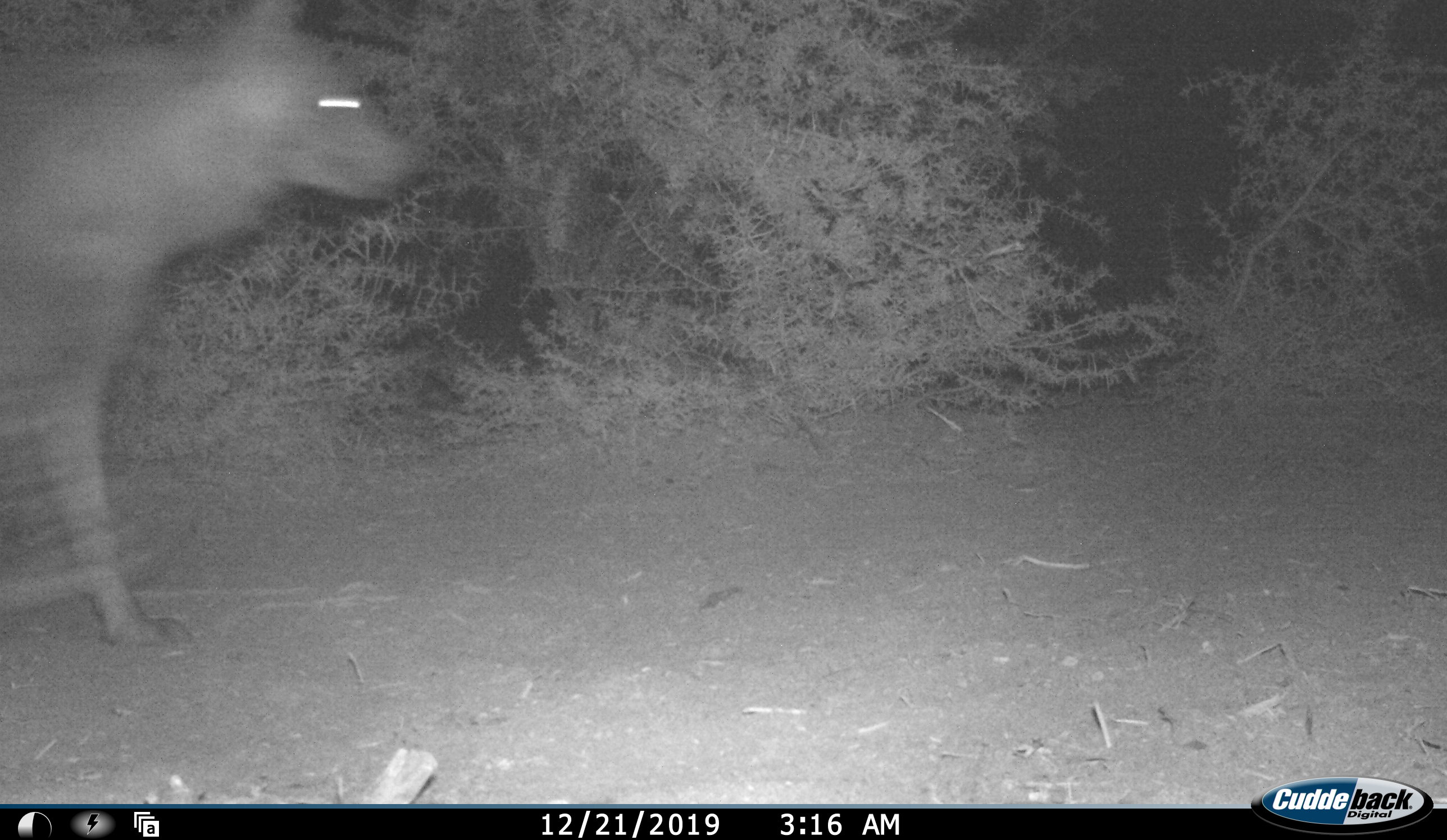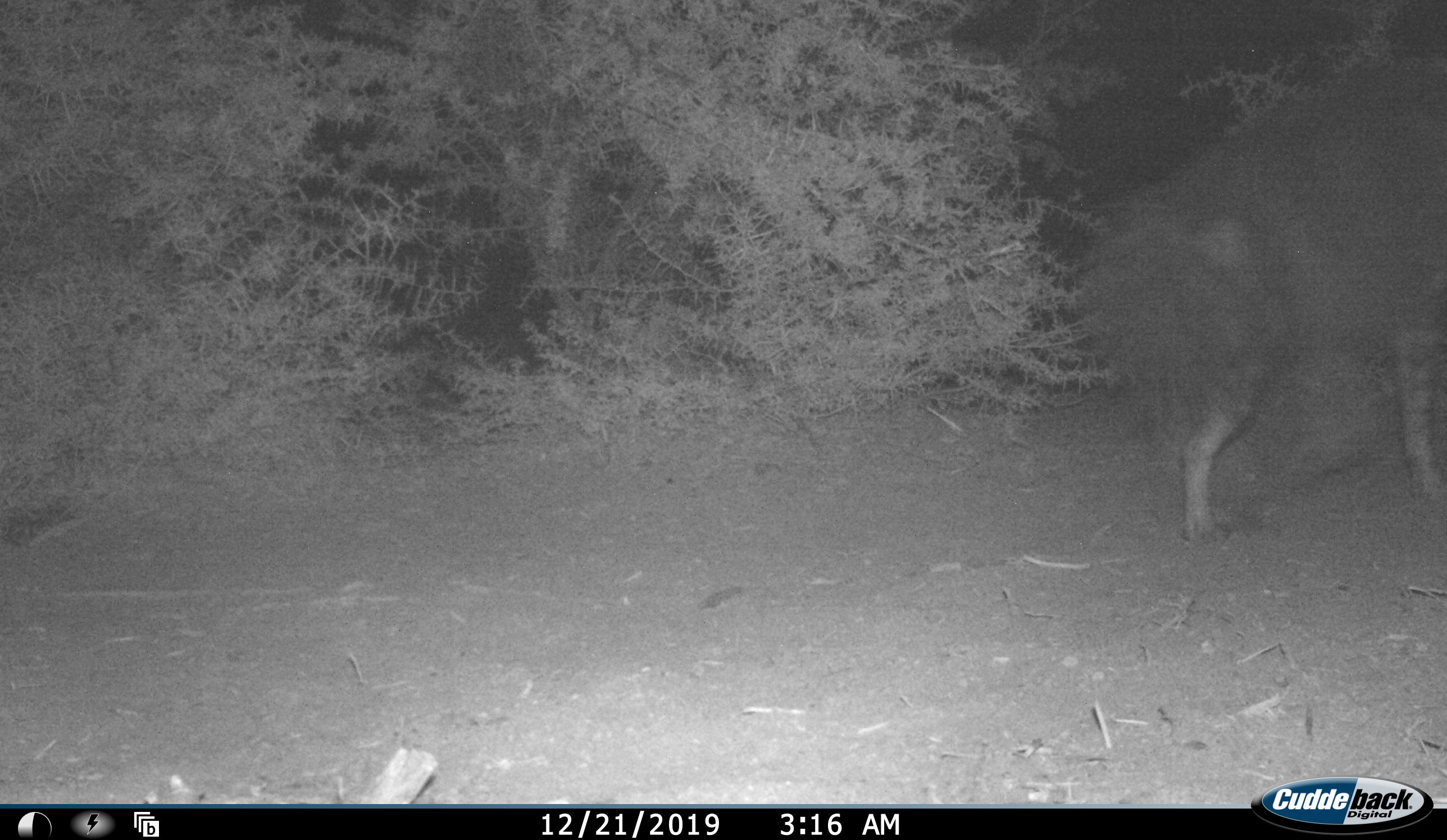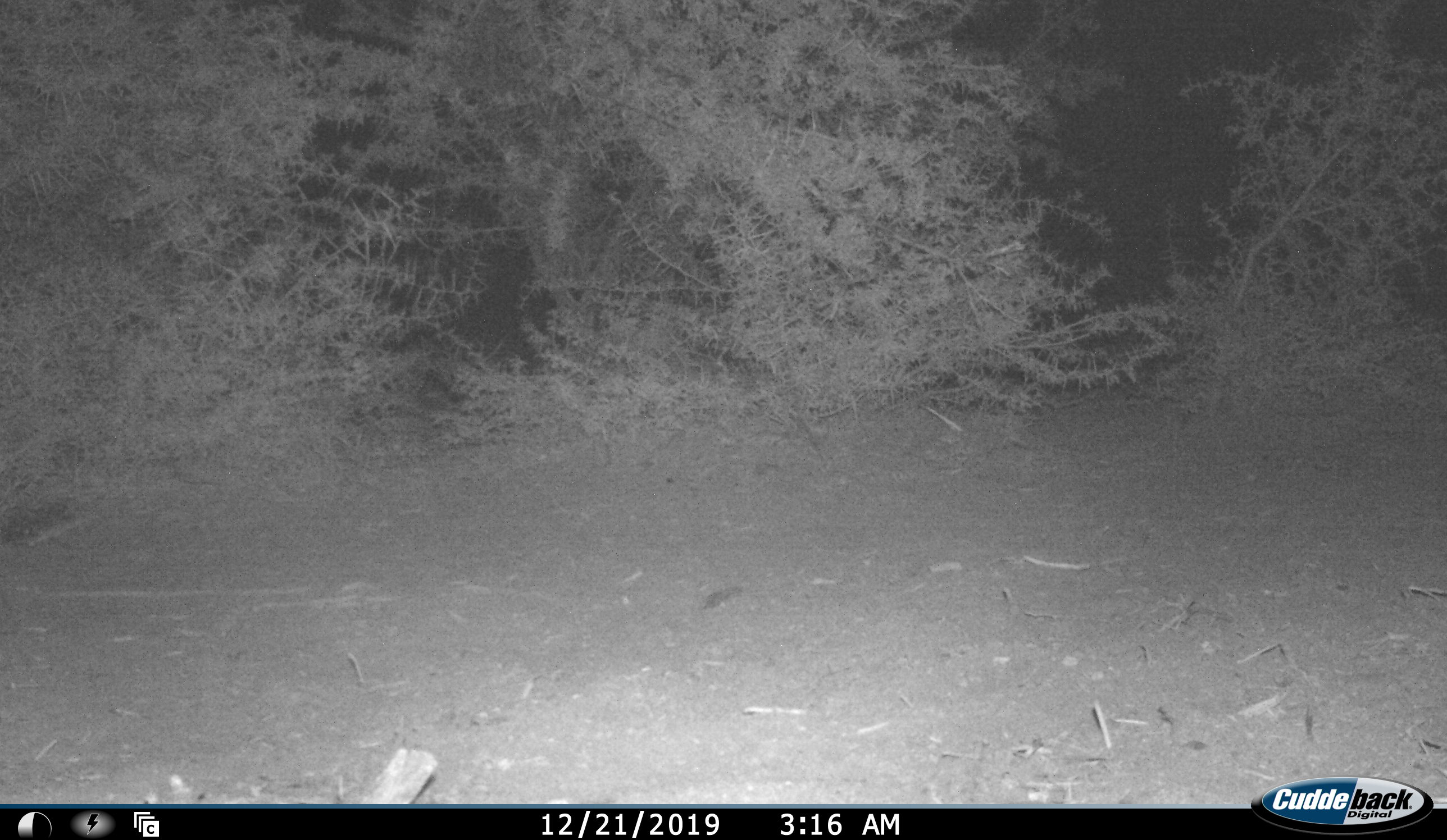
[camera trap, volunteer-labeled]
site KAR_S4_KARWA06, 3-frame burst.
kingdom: Animalia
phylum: Chordata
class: Mammalia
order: Carnivora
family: Hyaenidae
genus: Parahyaena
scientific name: Parahyaena brunnea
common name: brown hyena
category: hyenabrown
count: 1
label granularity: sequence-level